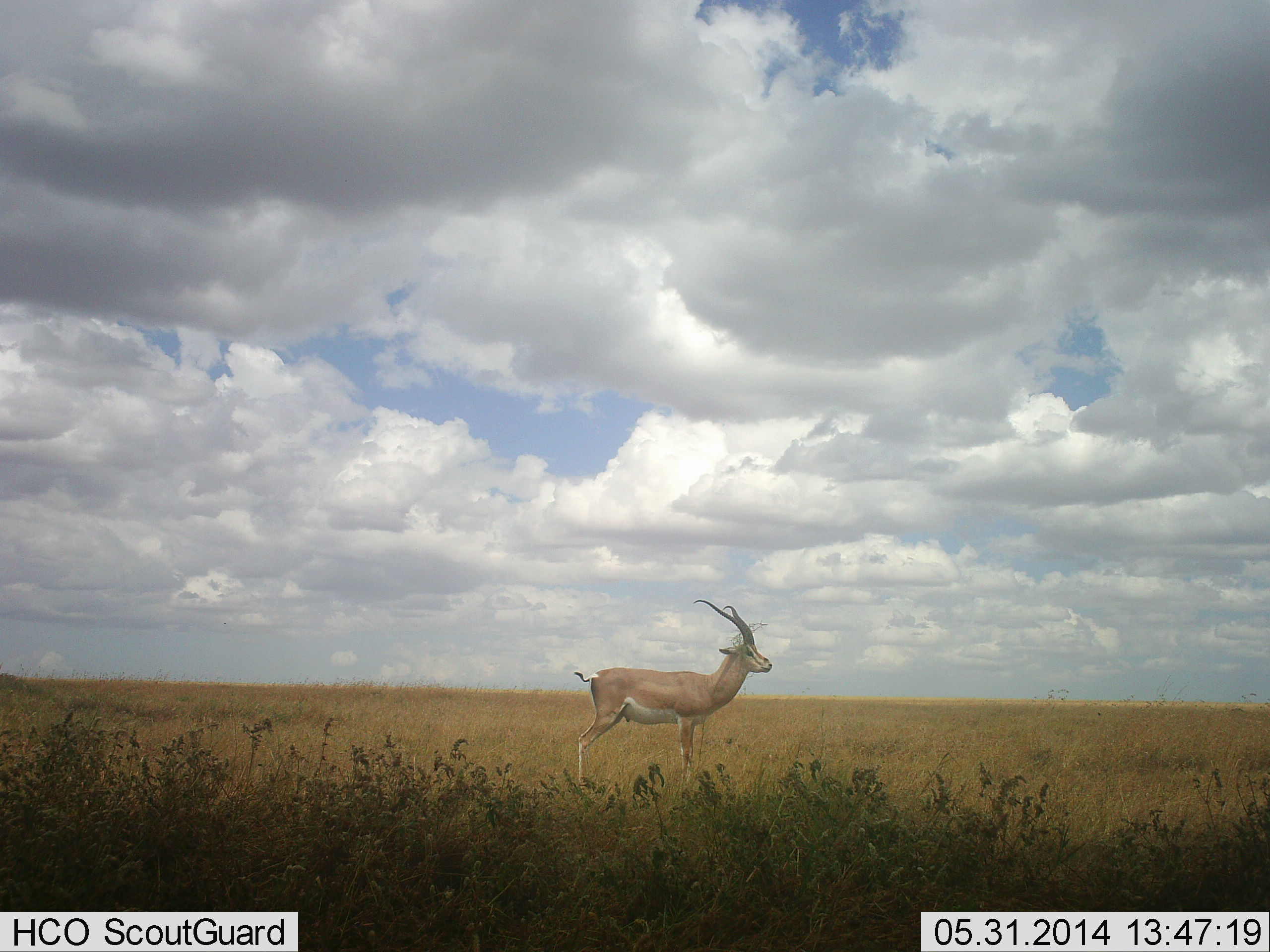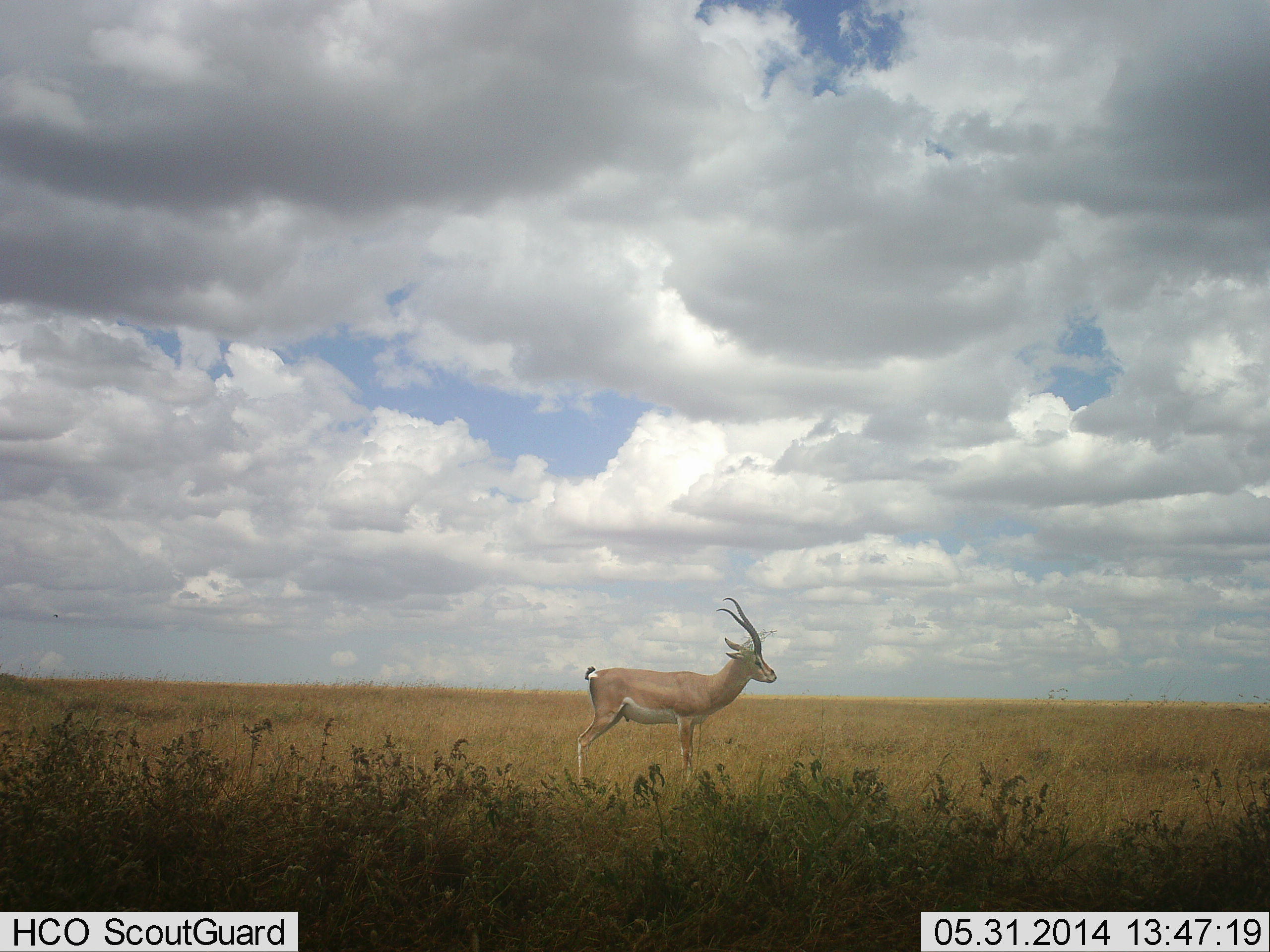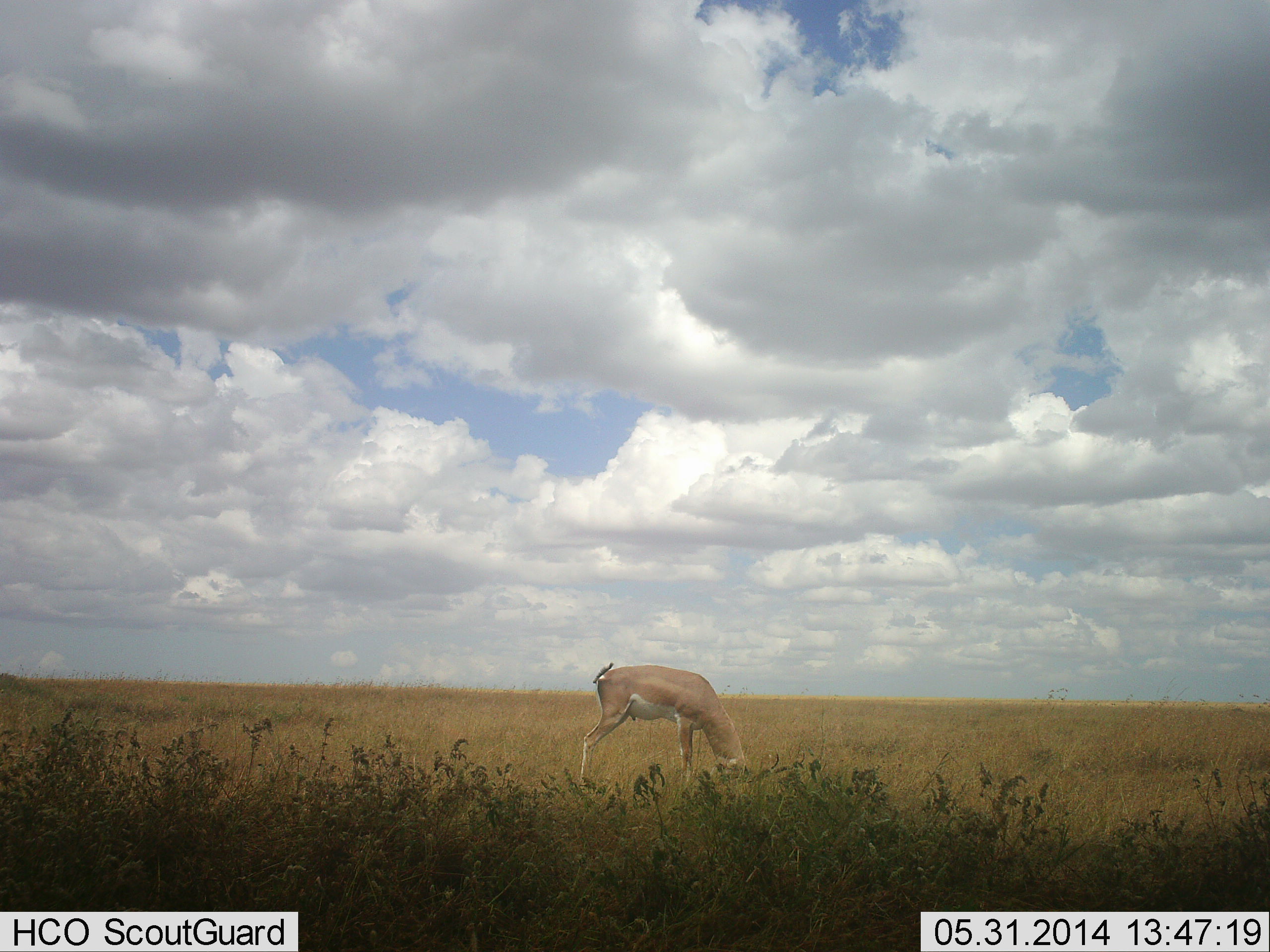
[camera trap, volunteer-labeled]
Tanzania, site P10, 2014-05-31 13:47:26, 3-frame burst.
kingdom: Animalia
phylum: Chordata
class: Mammalia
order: Artiodactyla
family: Bovidae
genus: Nanger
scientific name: Nanger granti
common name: grant's gazelle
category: gazellegrants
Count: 1.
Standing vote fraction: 80%.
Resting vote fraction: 0%.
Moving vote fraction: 0%.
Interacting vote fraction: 0%.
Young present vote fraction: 0%.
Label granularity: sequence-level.